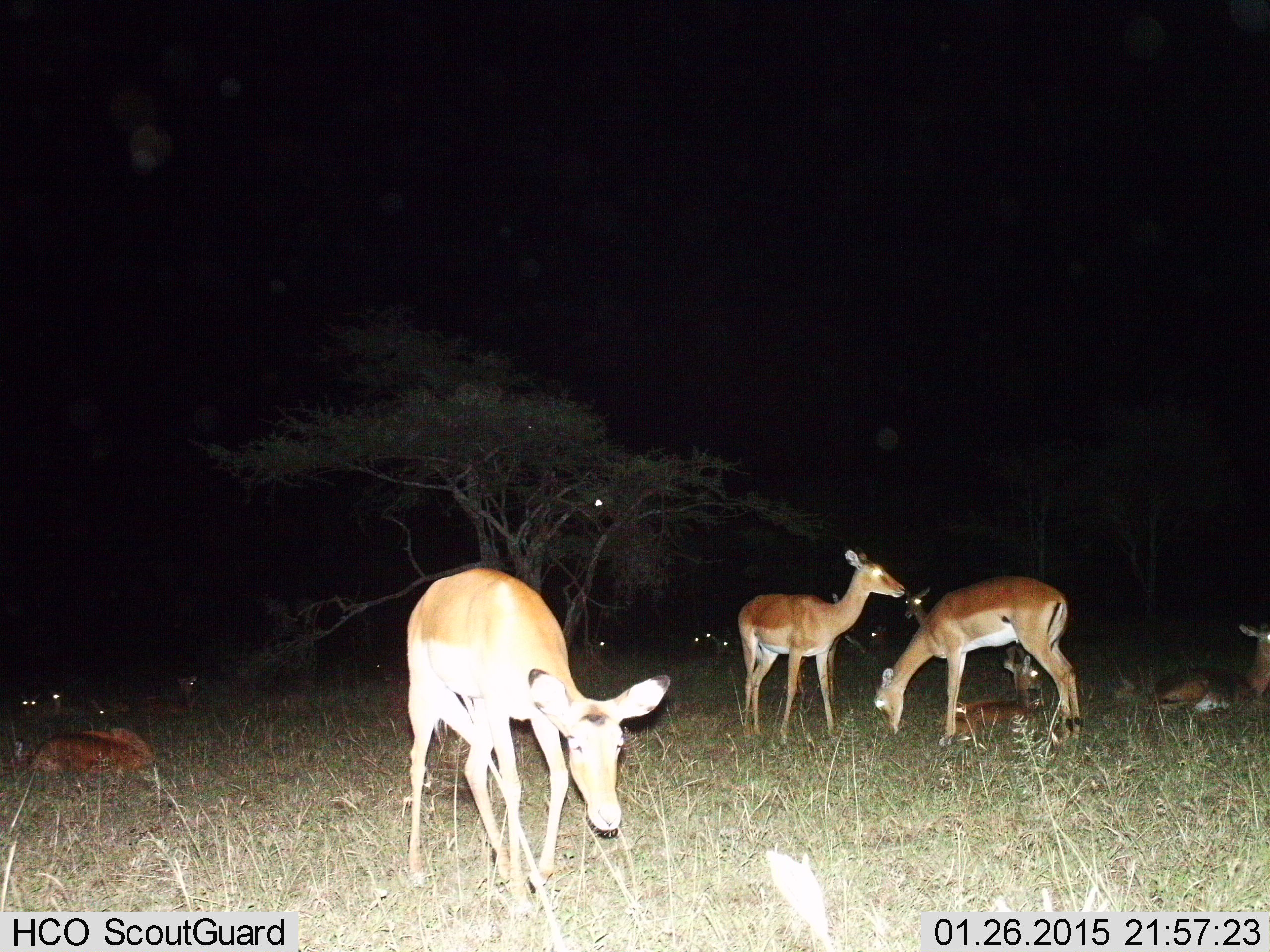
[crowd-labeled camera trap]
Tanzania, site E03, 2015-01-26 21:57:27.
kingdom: Animalia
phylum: Chordata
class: Mammalia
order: Artiodactyla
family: Bovidae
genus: Aepyceros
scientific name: Aepyceros melampus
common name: impala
Impala (Aepyceros melampus), count 11-50. Behavior (volunteer vote fractions): standing 80%, resting 90%, moving 30%, interacting 0%. Young present (vote fraction): 20%. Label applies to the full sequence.